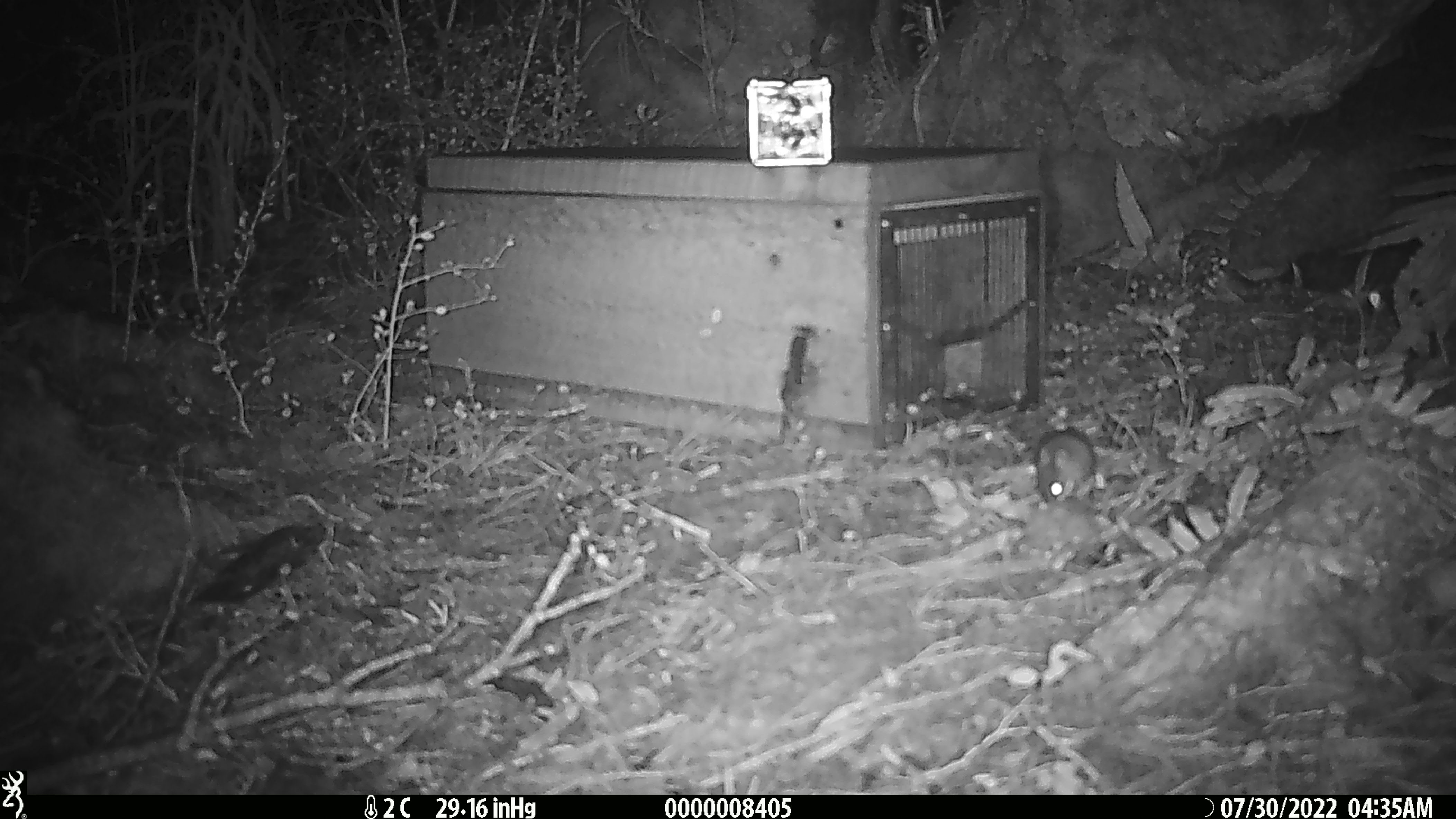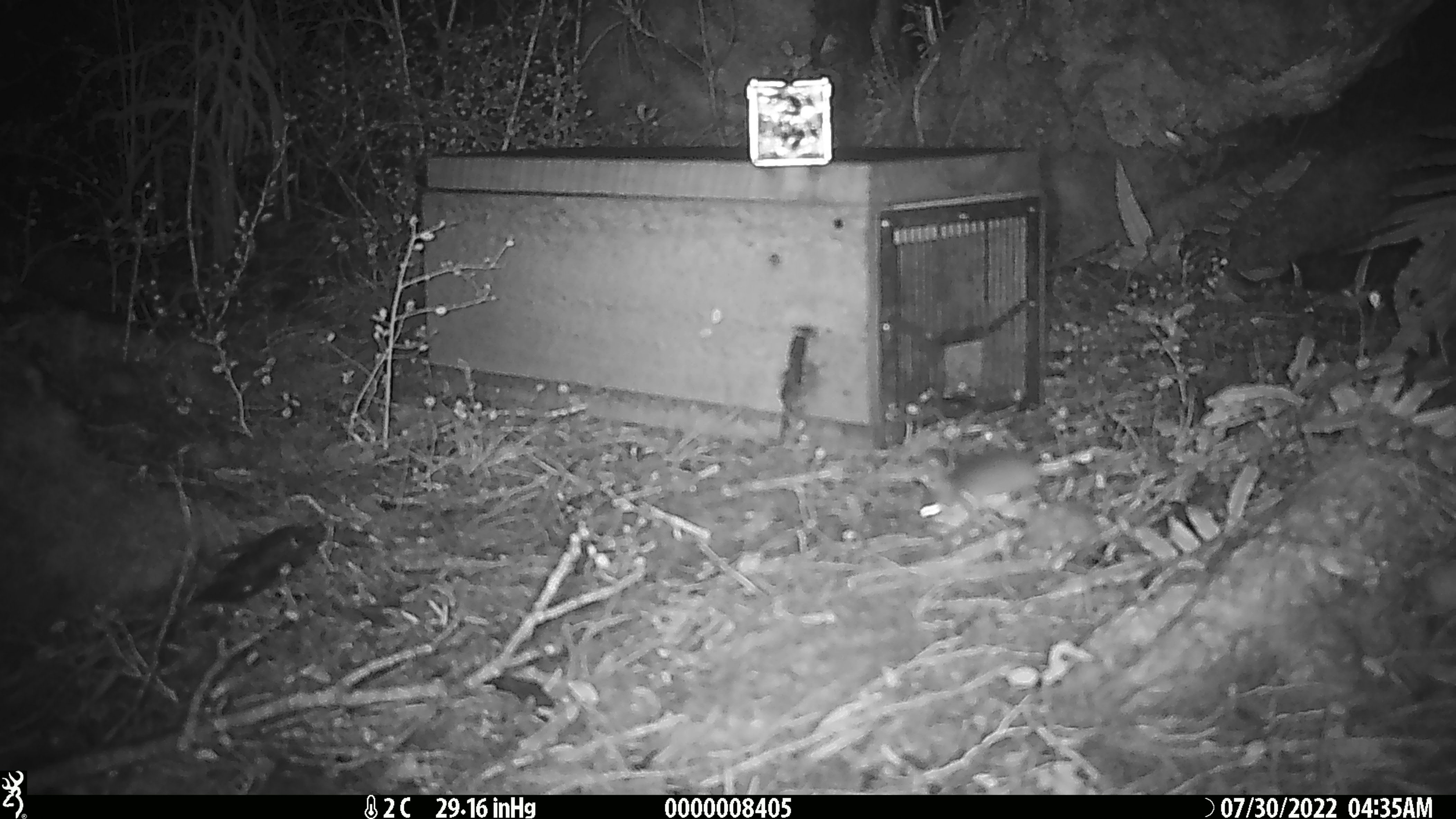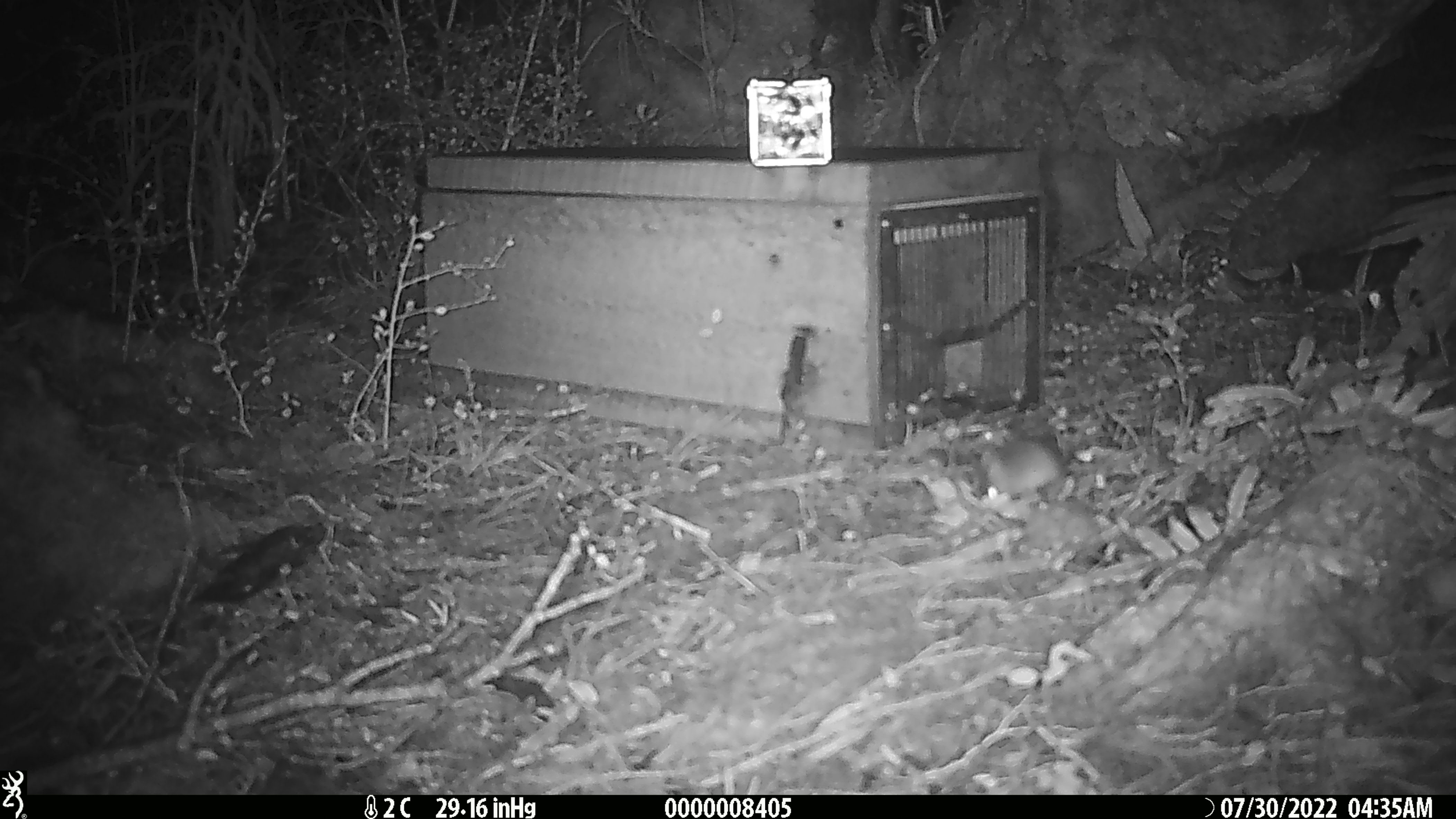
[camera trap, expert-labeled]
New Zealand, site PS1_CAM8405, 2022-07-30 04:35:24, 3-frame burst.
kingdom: Animalia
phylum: Chordata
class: Mammalia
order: Rodentia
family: Muridae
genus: Mus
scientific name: Mus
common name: mouse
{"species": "mouse (Mus)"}